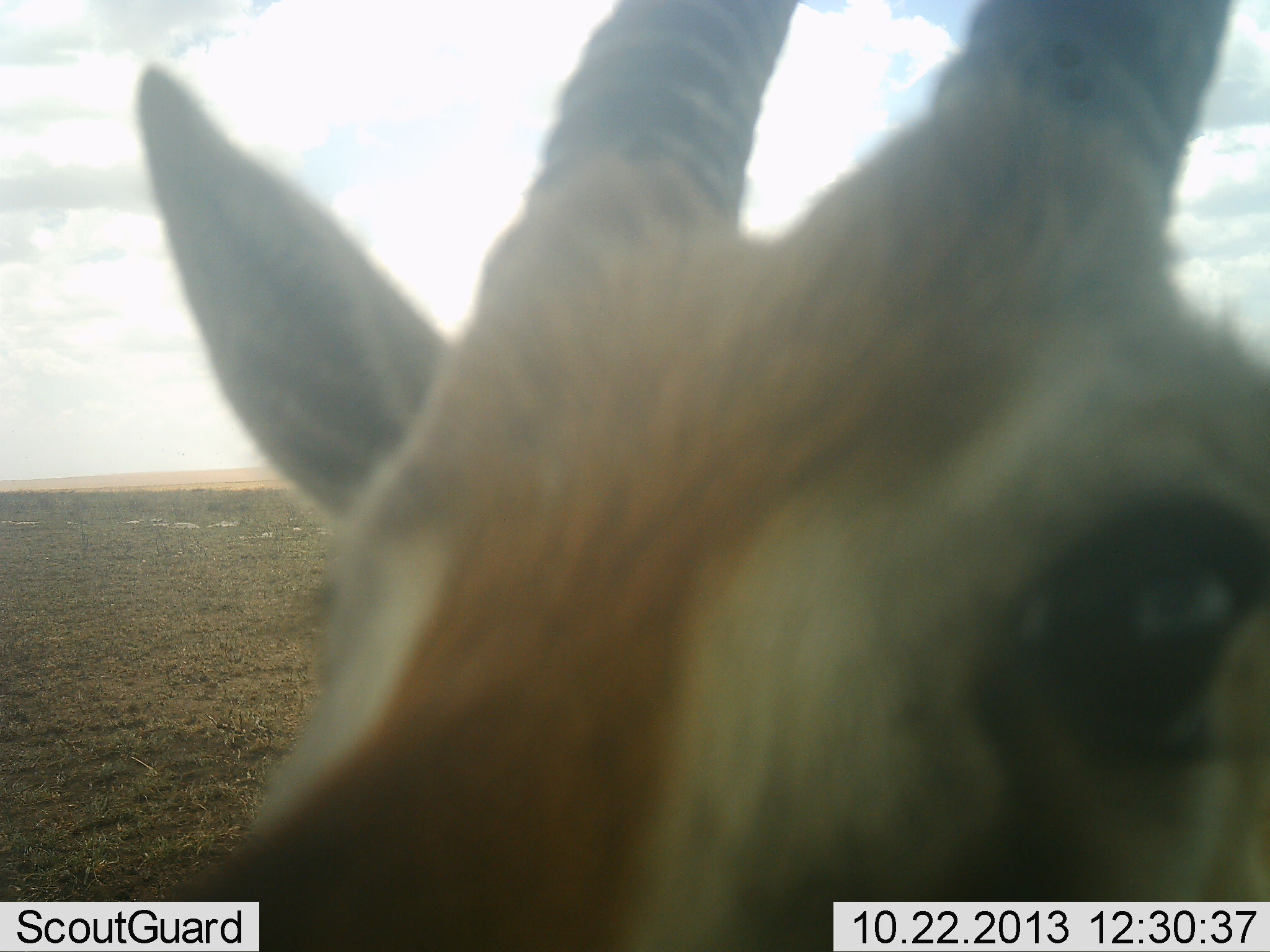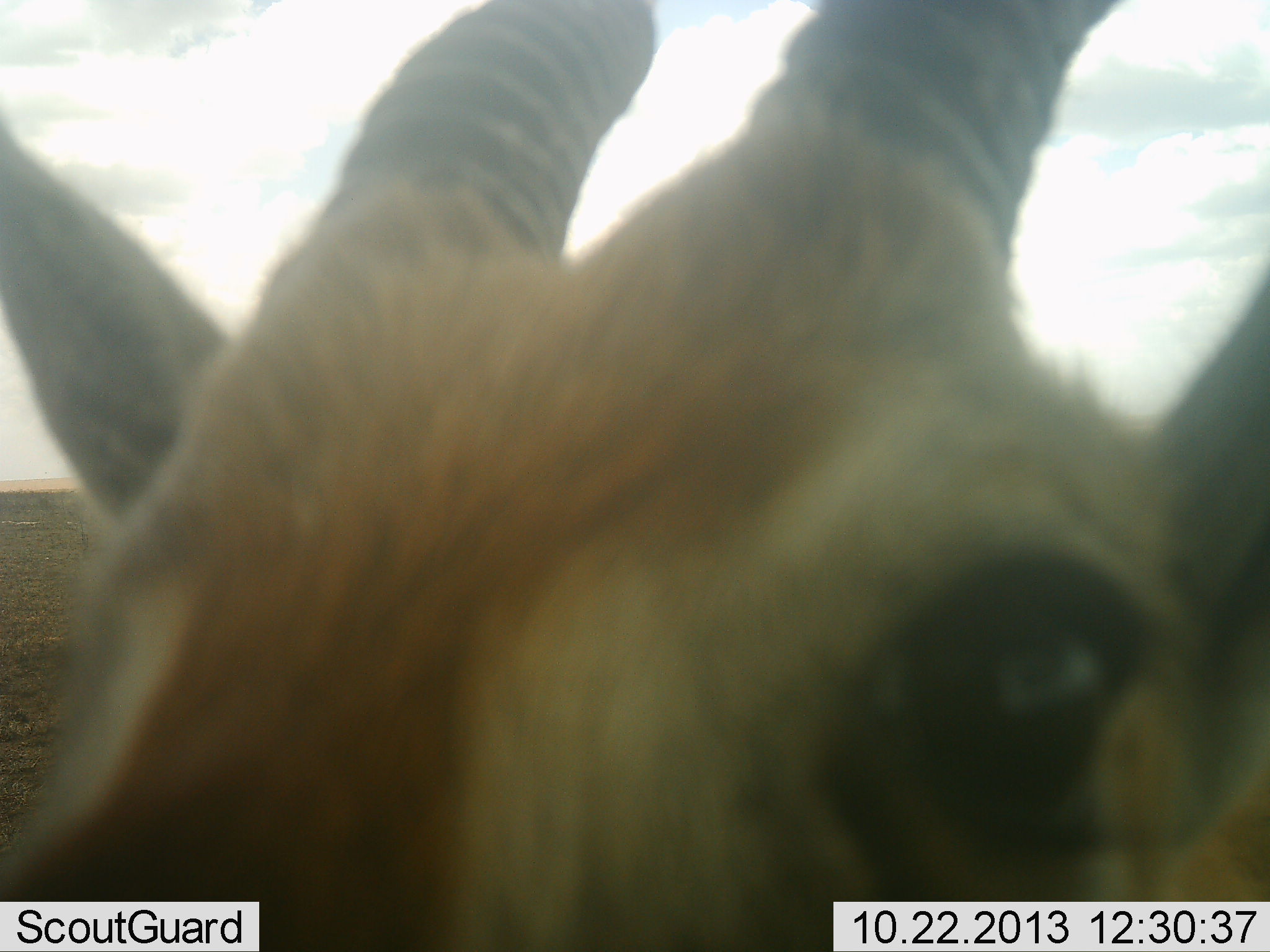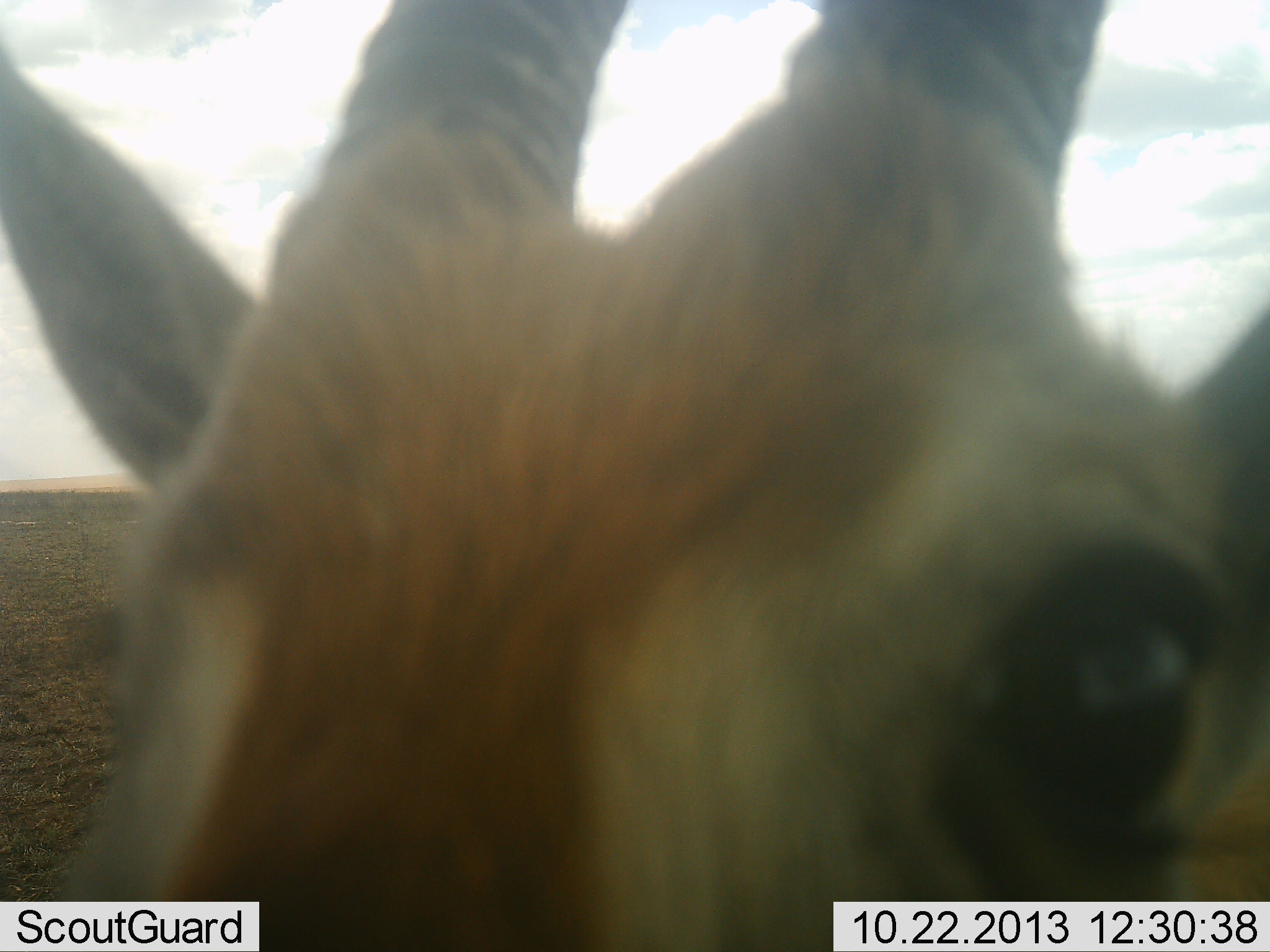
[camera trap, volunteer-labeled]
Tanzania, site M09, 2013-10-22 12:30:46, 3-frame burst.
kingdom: Animalia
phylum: Chordata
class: Mammalia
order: Artiodactyla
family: Bovidae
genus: Eudorcas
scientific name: Eudorcas thomsonii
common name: thomson's gazelle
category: gazellethomsons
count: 1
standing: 86%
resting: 7%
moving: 0%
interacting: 7%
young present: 0%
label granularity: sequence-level